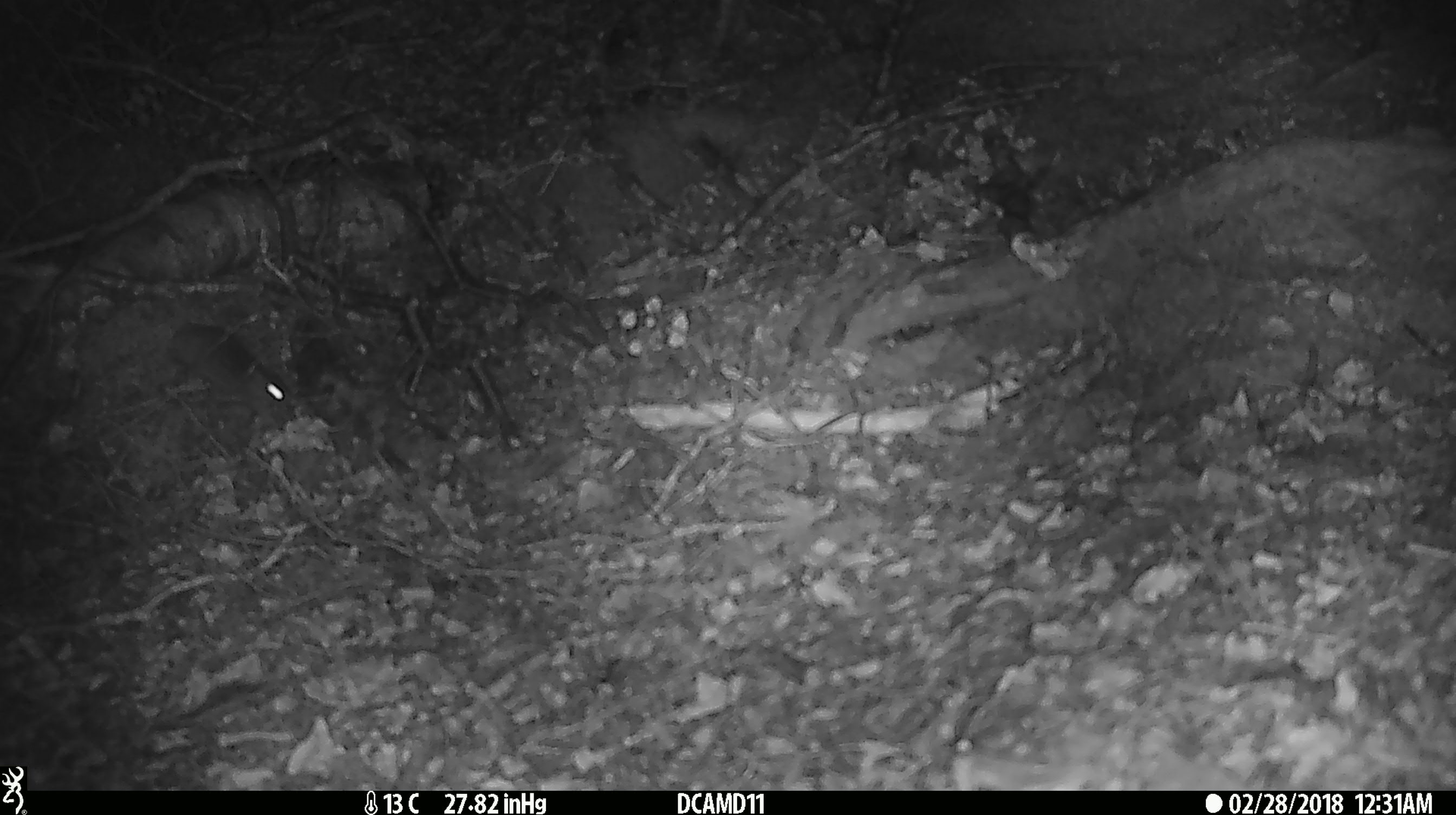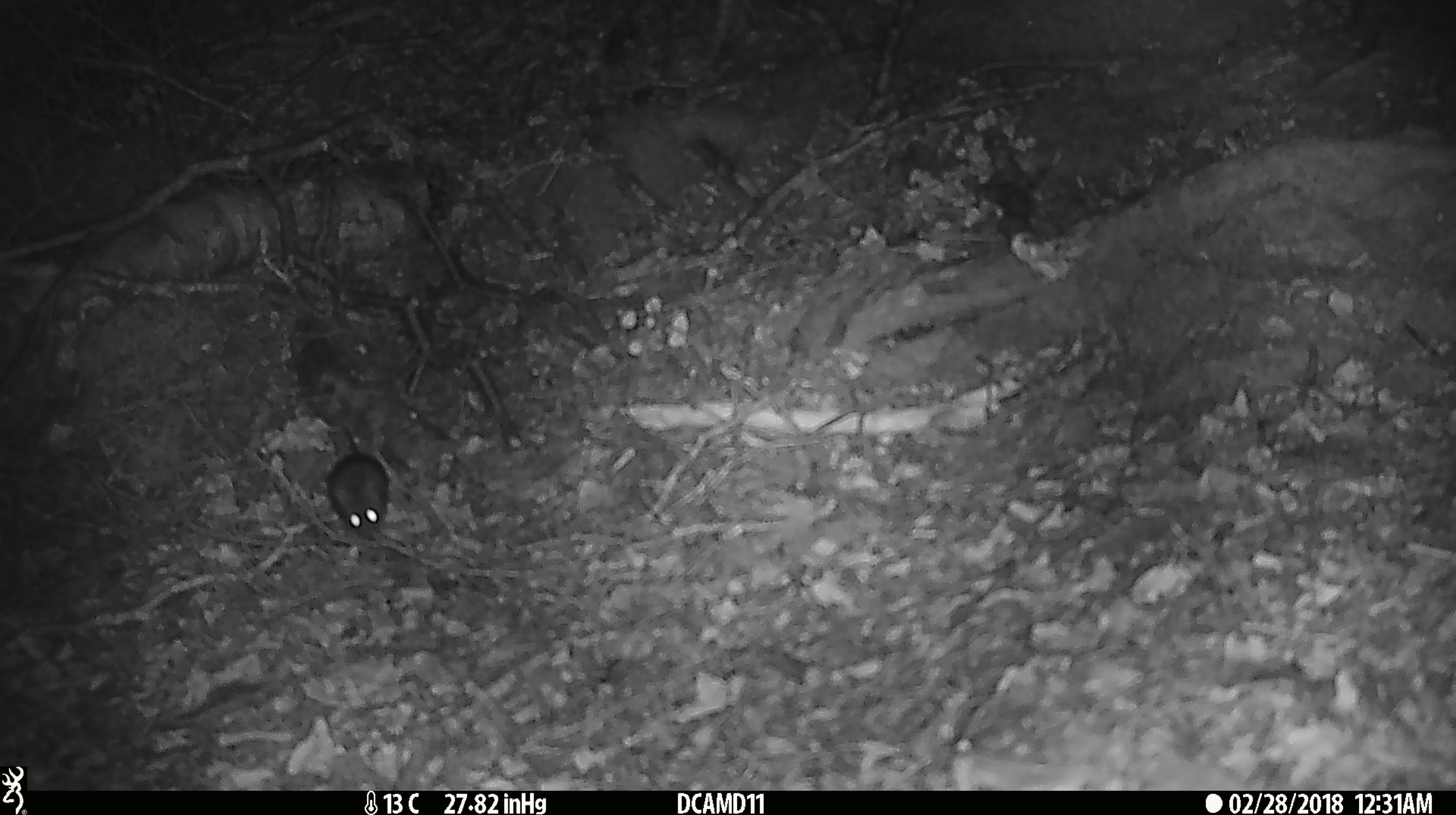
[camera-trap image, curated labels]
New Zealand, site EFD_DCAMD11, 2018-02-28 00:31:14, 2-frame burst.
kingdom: Animalia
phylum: Chordata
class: Mammalia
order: Rodentia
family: Muridae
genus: Mus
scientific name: Mus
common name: mouse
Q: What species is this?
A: Mouse (Mus).